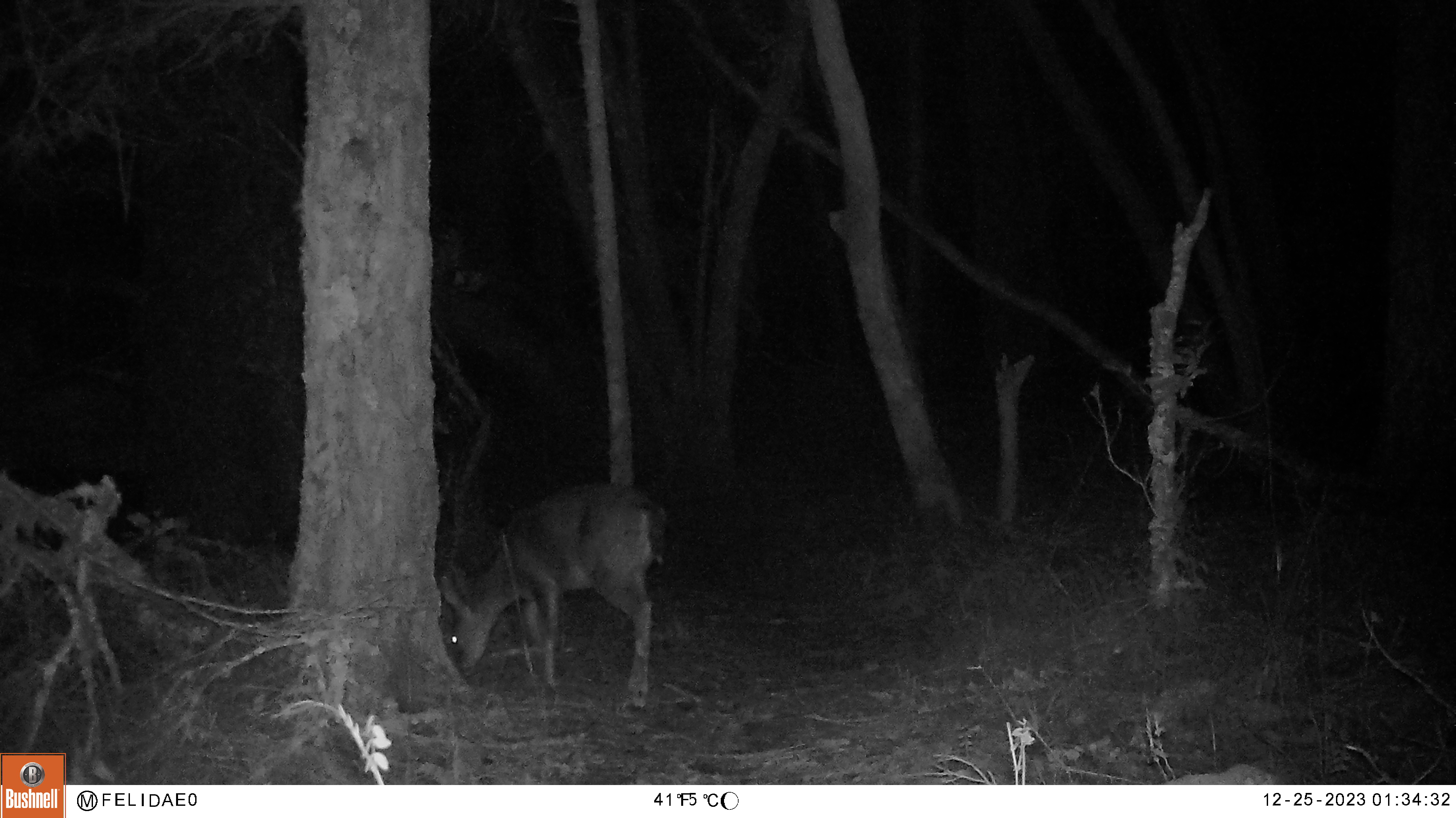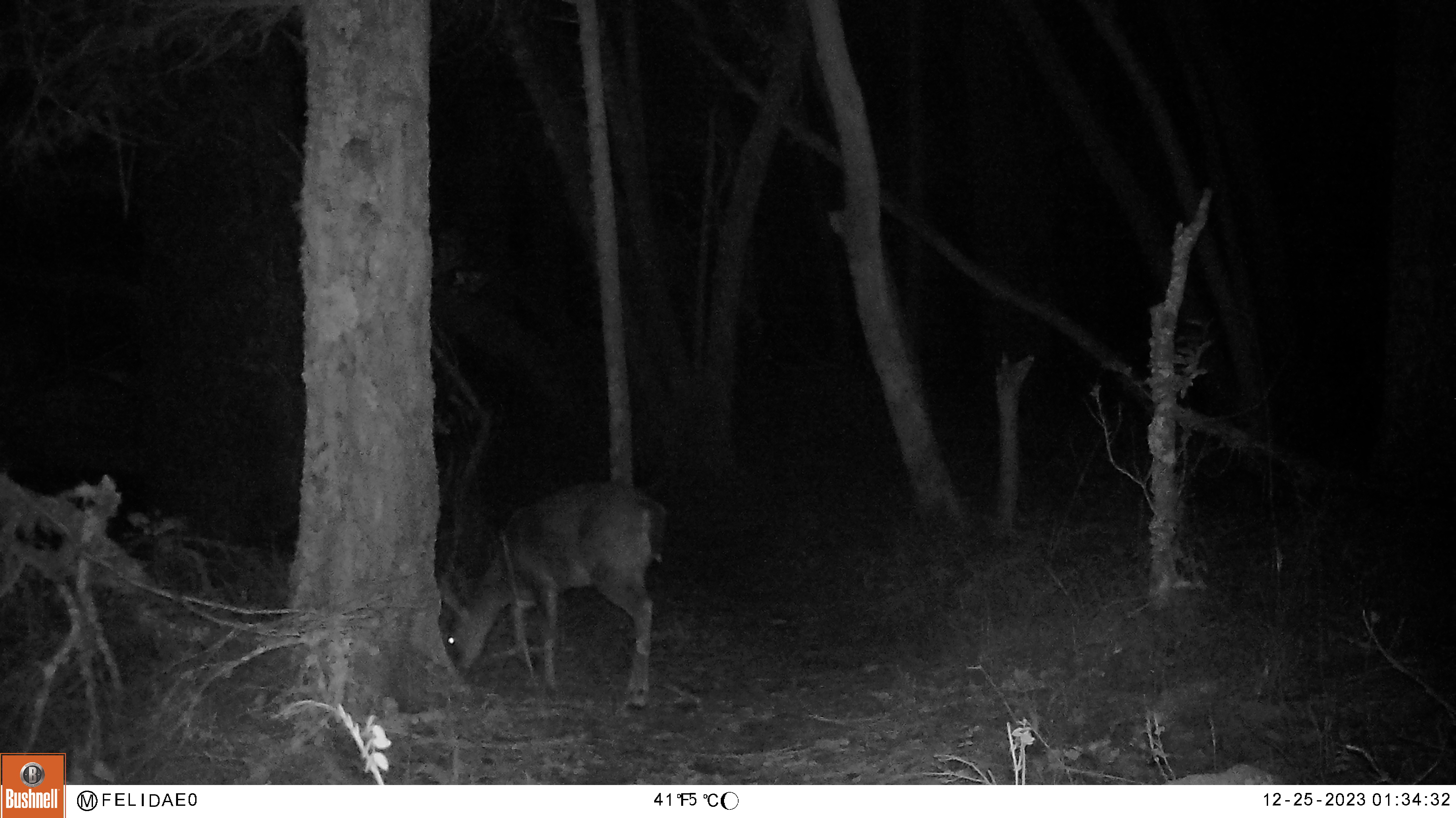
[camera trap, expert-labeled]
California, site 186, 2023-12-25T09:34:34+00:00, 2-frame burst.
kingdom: Animalia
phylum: Chordata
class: Mammalia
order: Artiodactyla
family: Cervidae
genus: Odocoileus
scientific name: Odocoileus hemionus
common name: mule deer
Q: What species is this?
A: Mule deer (Odocoileus hemionus).